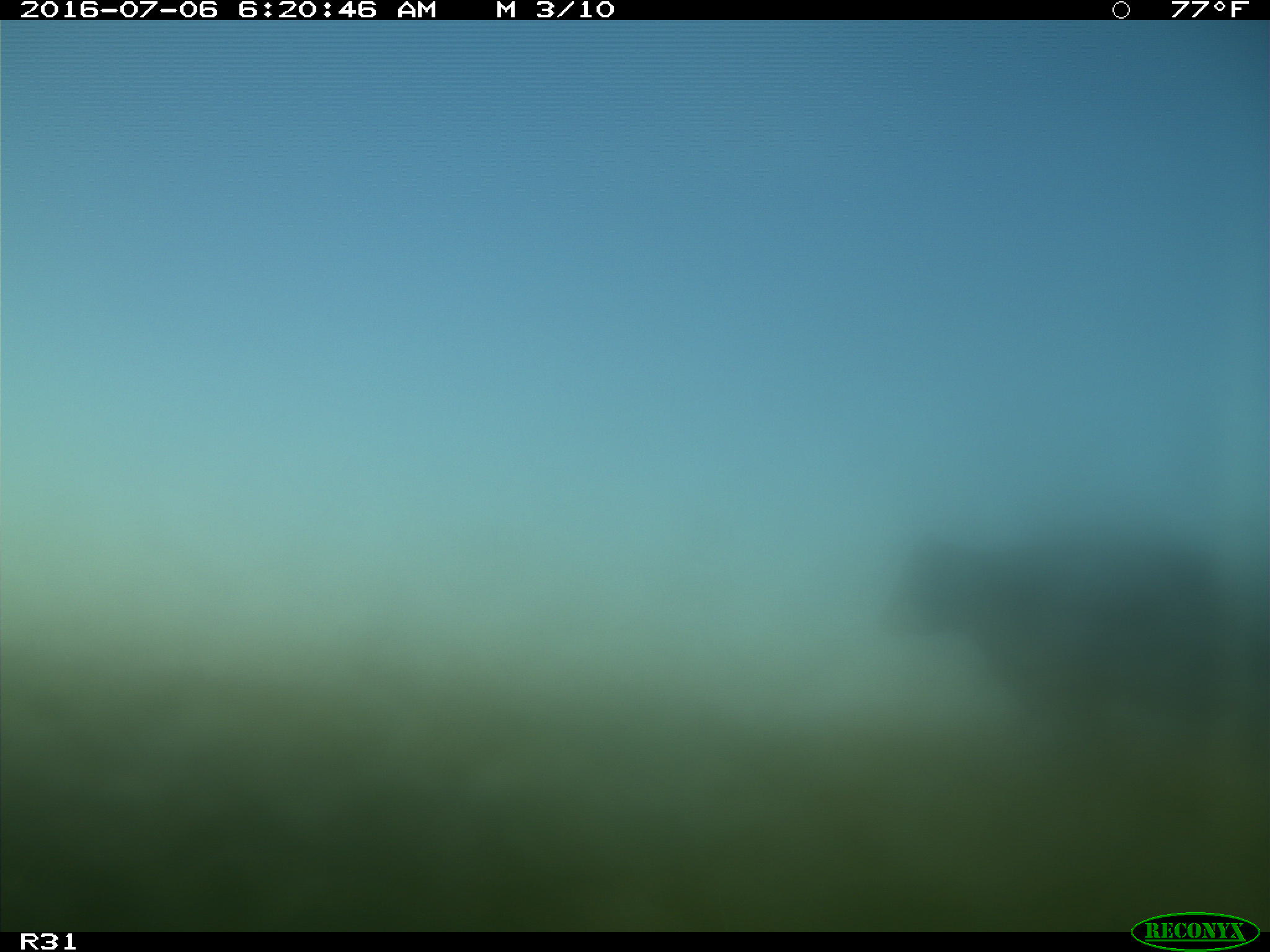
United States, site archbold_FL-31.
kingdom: Animalia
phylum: Chordata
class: Mammalia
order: Artiodactyla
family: Bovidae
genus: Bos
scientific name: Bos taurus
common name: domestic cow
Bos taurus (domestic cow).